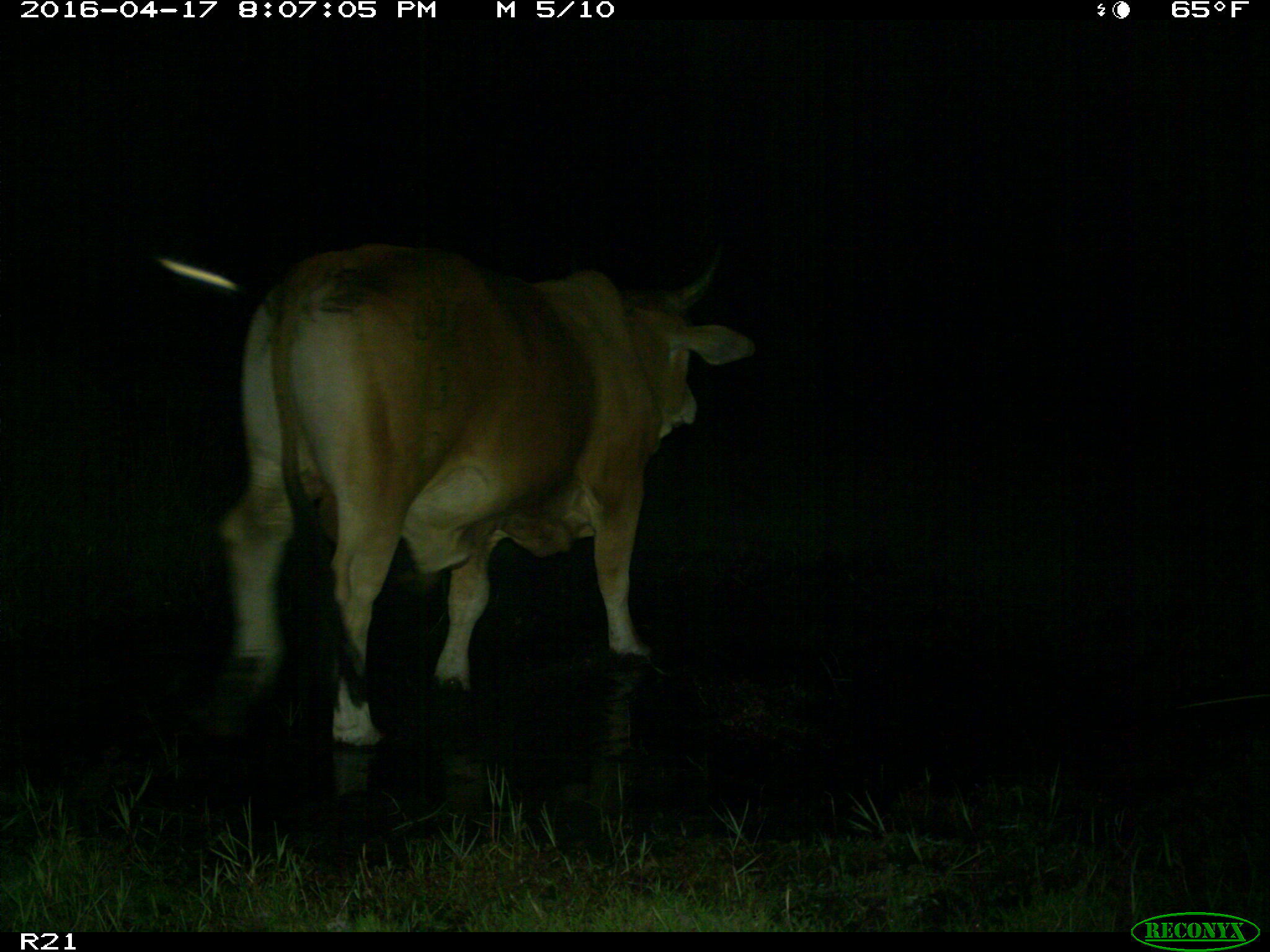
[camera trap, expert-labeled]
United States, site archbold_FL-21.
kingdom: Animalia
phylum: Chordata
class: Mammalia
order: Artiodactyla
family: Bovidae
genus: Bos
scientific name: Bos taurus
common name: domestic cow